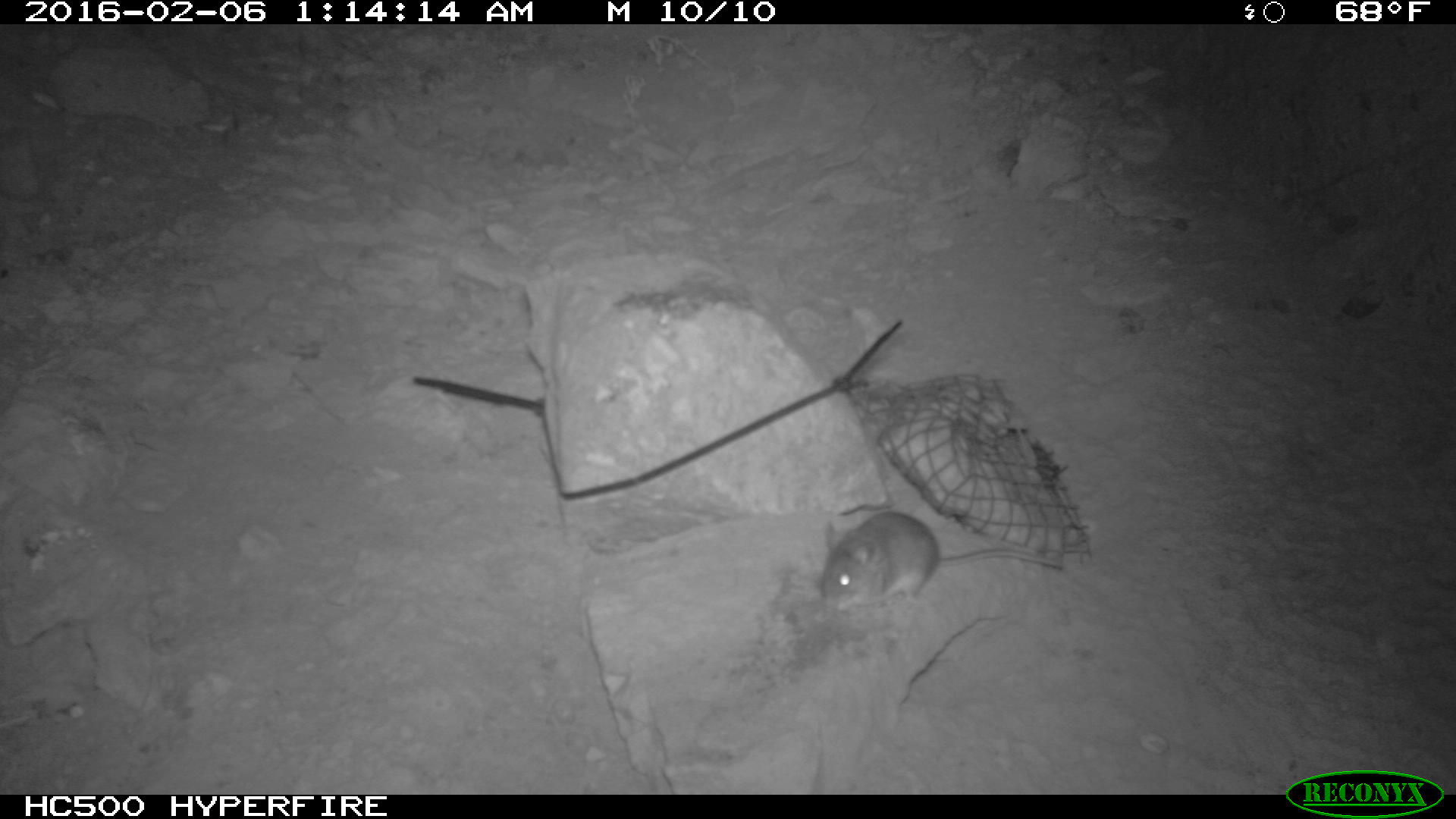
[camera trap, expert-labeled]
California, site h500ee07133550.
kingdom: Animalia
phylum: Chordata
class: Mammalia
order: Rodentia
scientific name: Rodentia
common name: rodent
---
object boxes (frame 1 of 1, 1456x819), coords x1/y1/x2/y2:
rodent: 818/507/1065/611